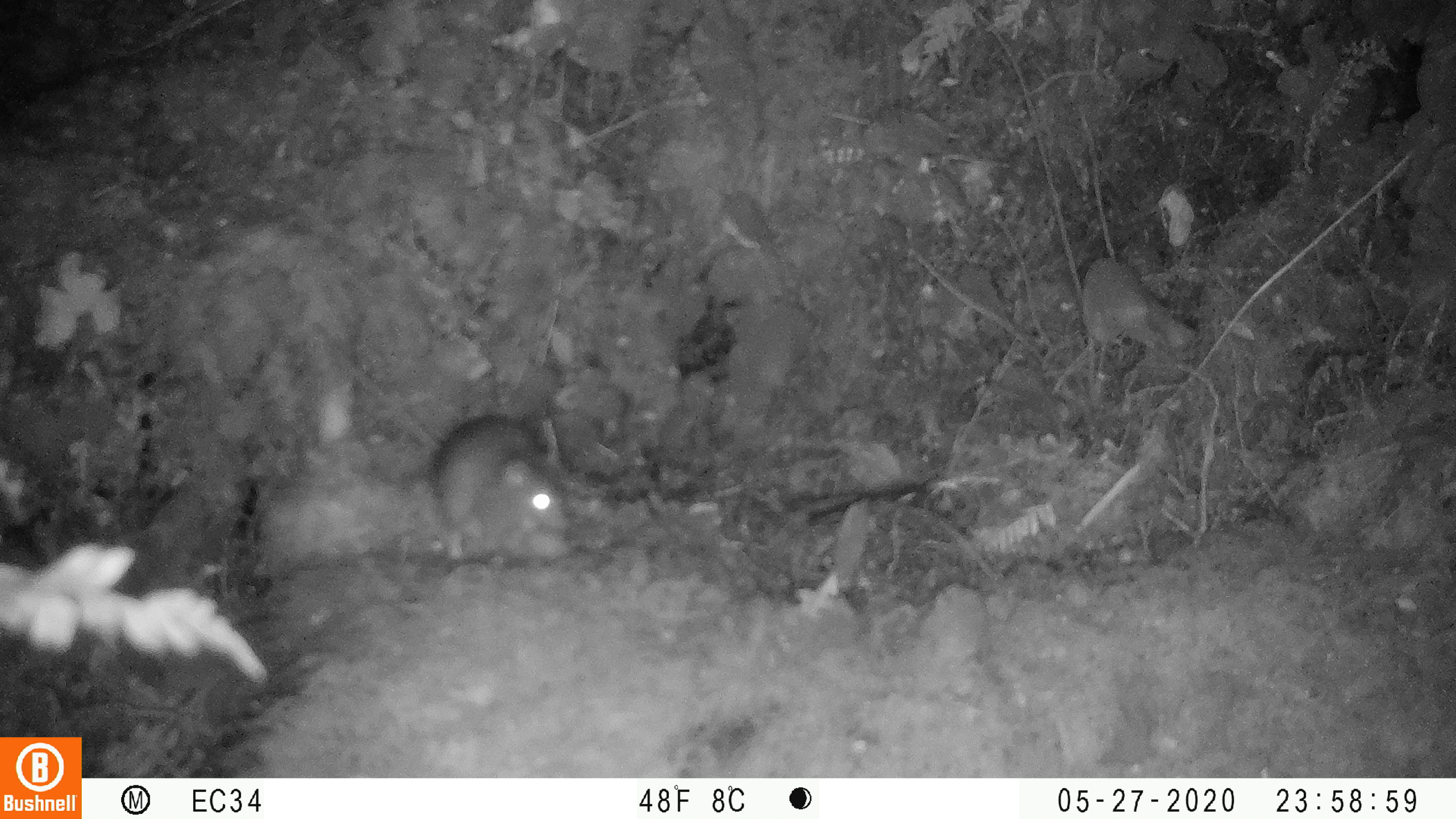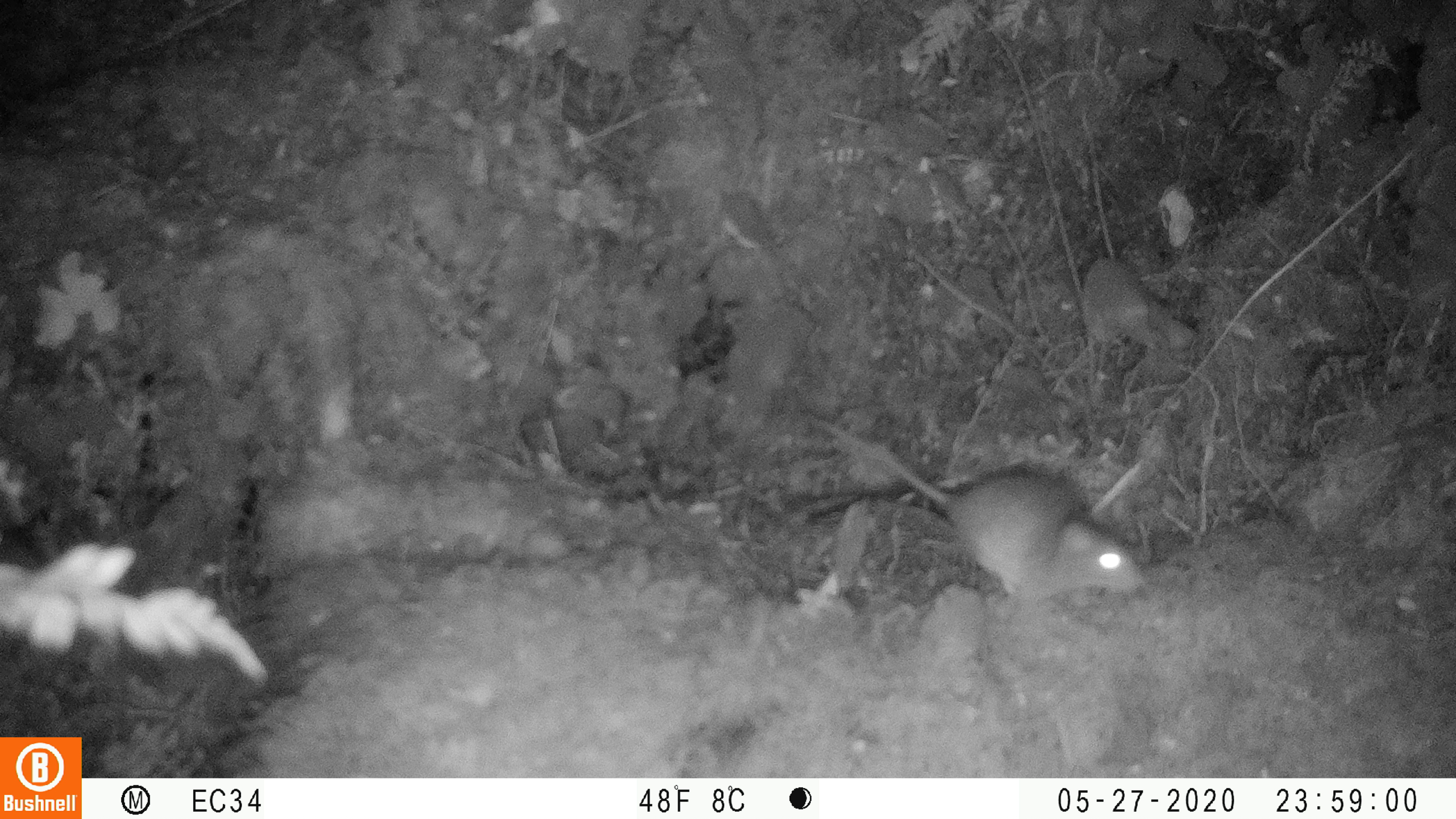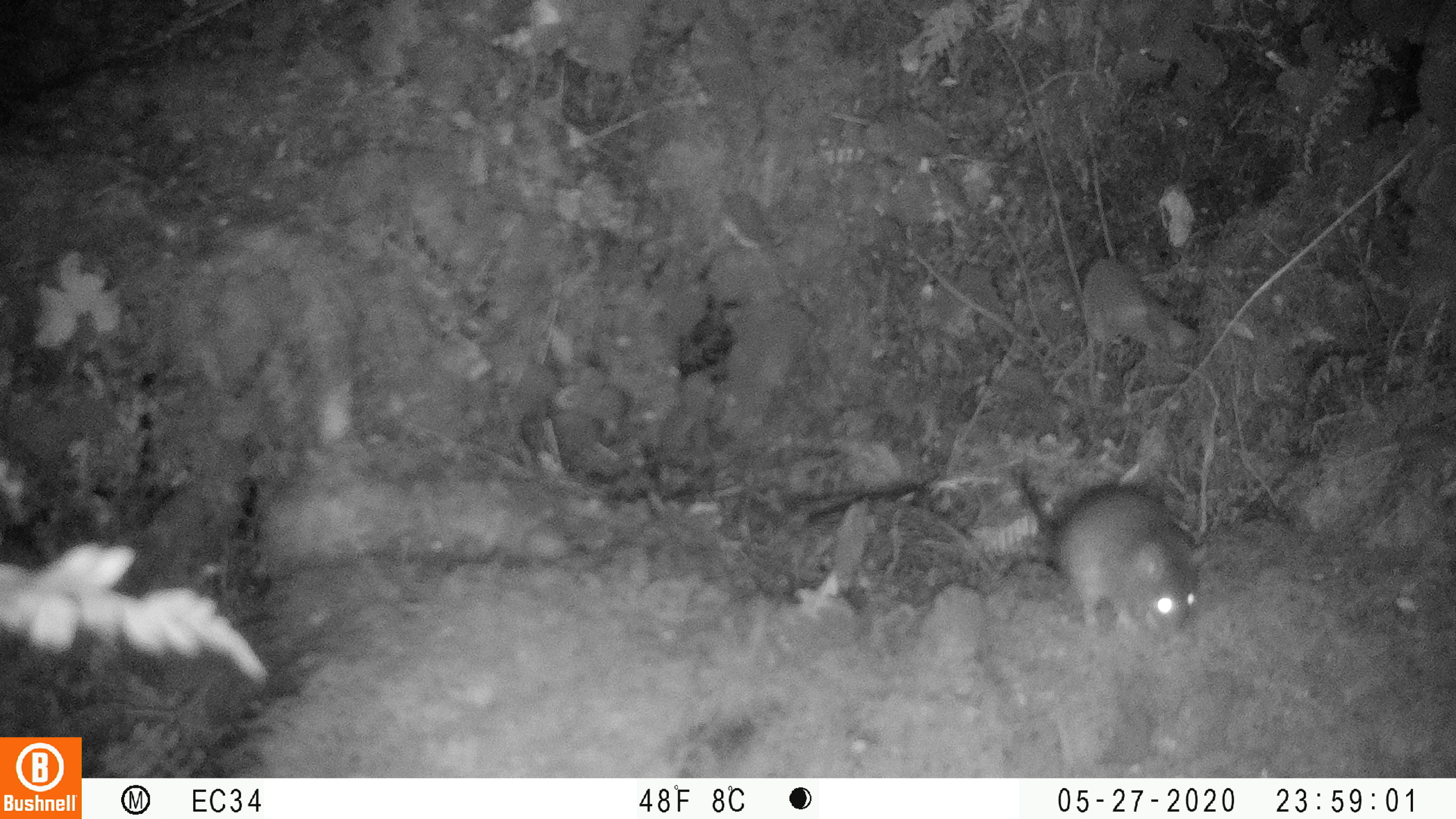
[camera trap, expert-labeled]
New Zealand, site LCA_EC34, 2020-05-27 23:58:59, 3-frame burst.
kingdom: Animalia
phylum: Chordata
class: Mammalia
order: Rodentia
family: Muridae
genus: Rattus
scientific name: Rattus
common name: rat